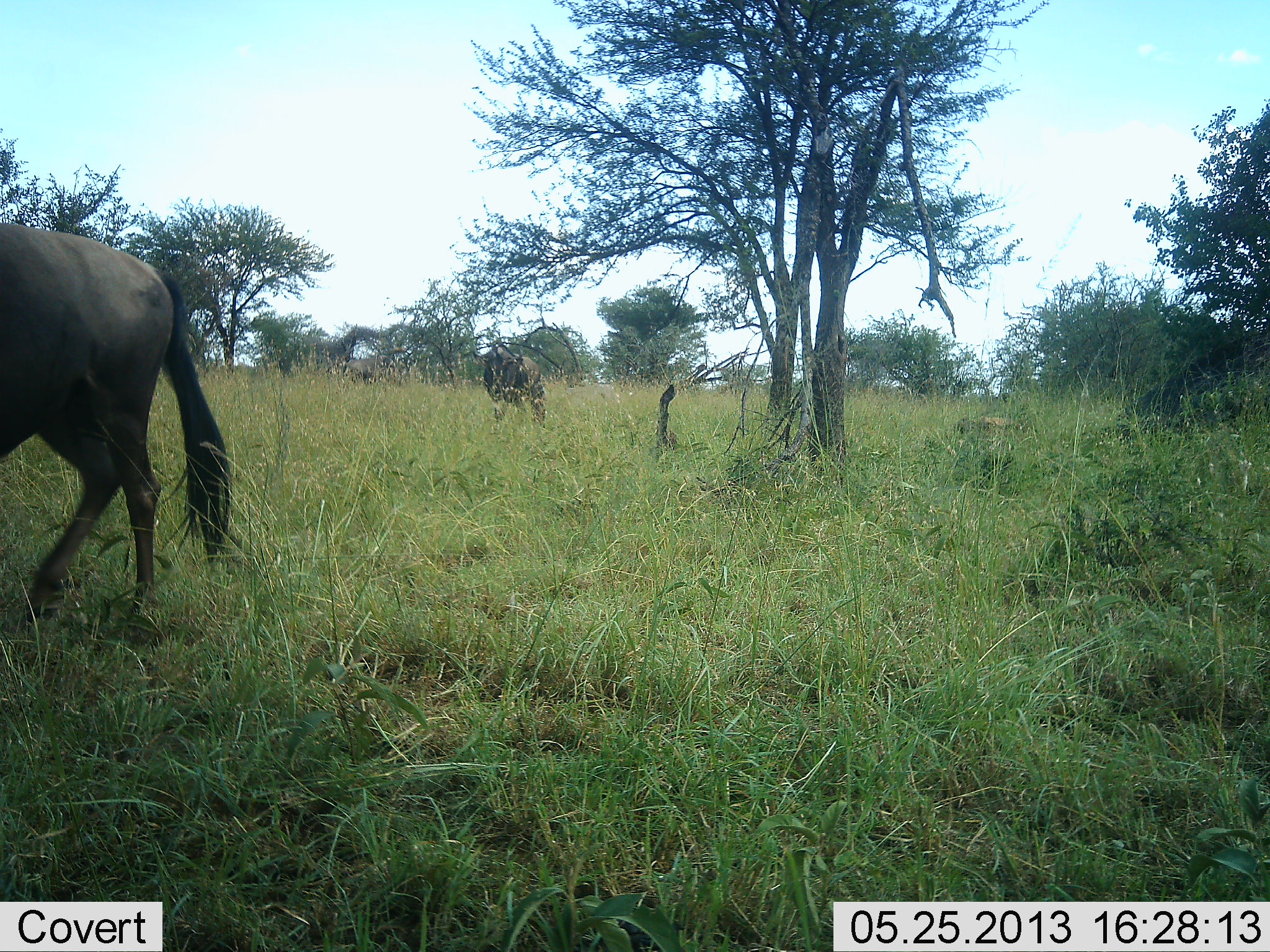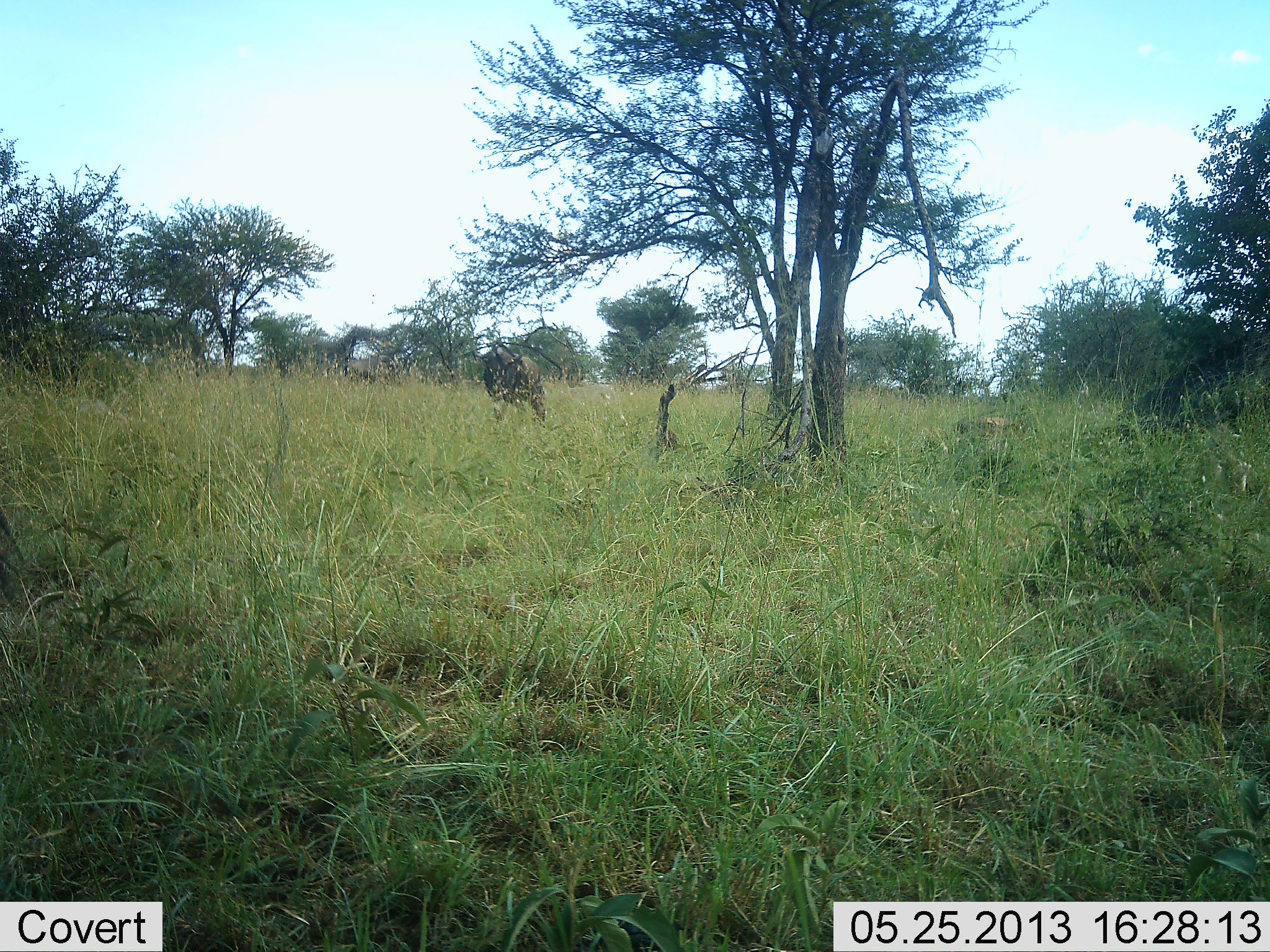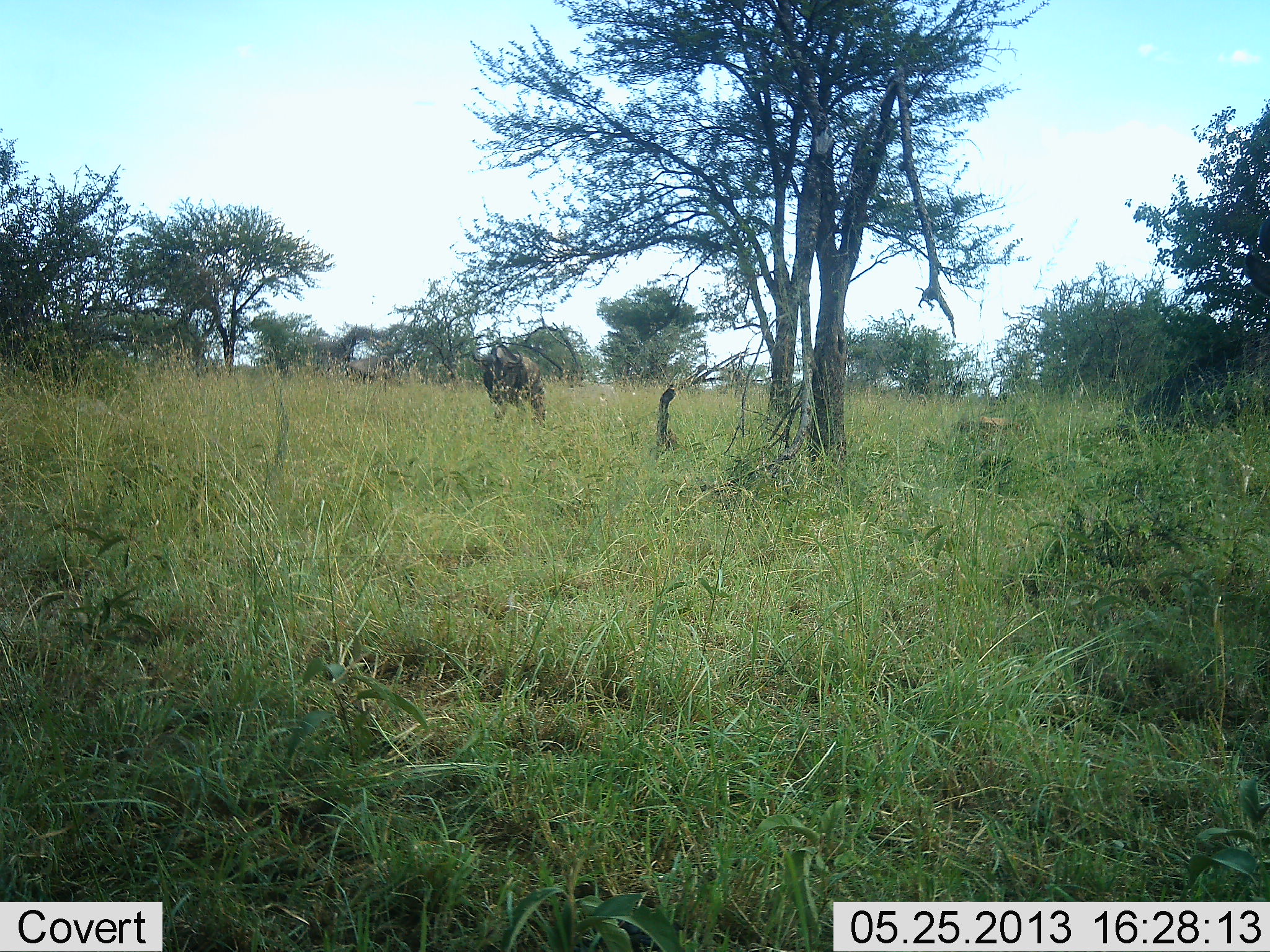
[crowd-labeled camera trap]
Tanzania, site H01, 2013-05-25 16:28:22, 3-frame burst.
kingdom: Animalia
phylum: Chordata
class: Mammalia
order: Artiodactyla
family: Bovidae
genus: Connochaetes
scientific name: Connochaetes taurinus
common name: blue wildebeest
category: wildebeest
Wildebeest (blue wildebeest) (Connochaetes taurinus), count 2. Behavior (volunteer vote fractions): standing 57%, resting 0%, moving 100%, interacting 0%. Young present (vote fraction): 0%. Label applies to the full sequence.